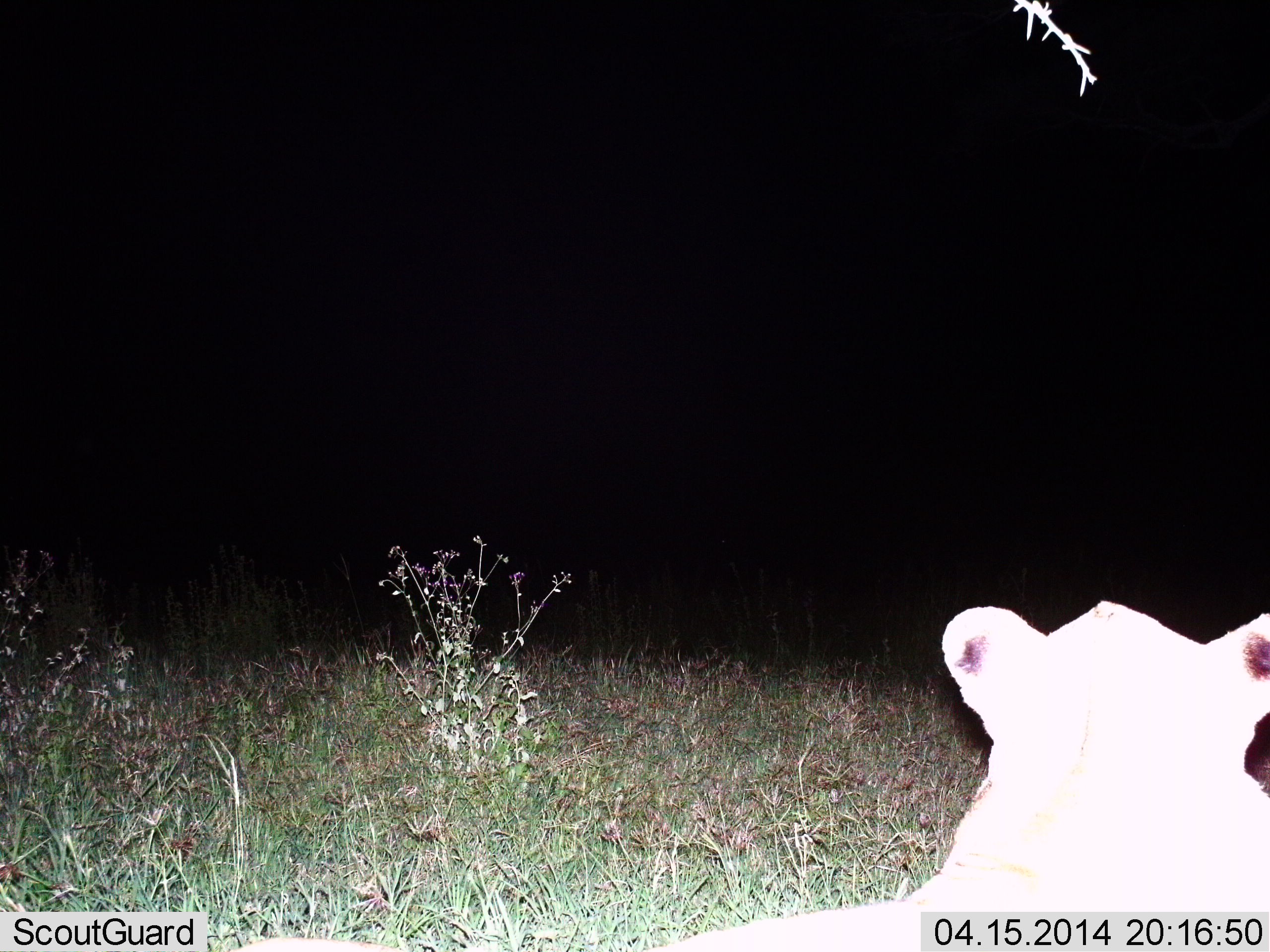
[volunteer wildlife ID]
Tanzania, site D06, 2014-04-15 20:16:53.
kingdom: Animalia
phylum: Chordata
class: Mammalia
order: Carnivora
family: Felidae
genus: Panthera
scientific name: Panthera leo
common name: lion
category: lionfemale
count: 1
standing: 30%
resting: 70%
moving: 0%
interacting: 0%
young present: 0%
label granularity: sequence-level